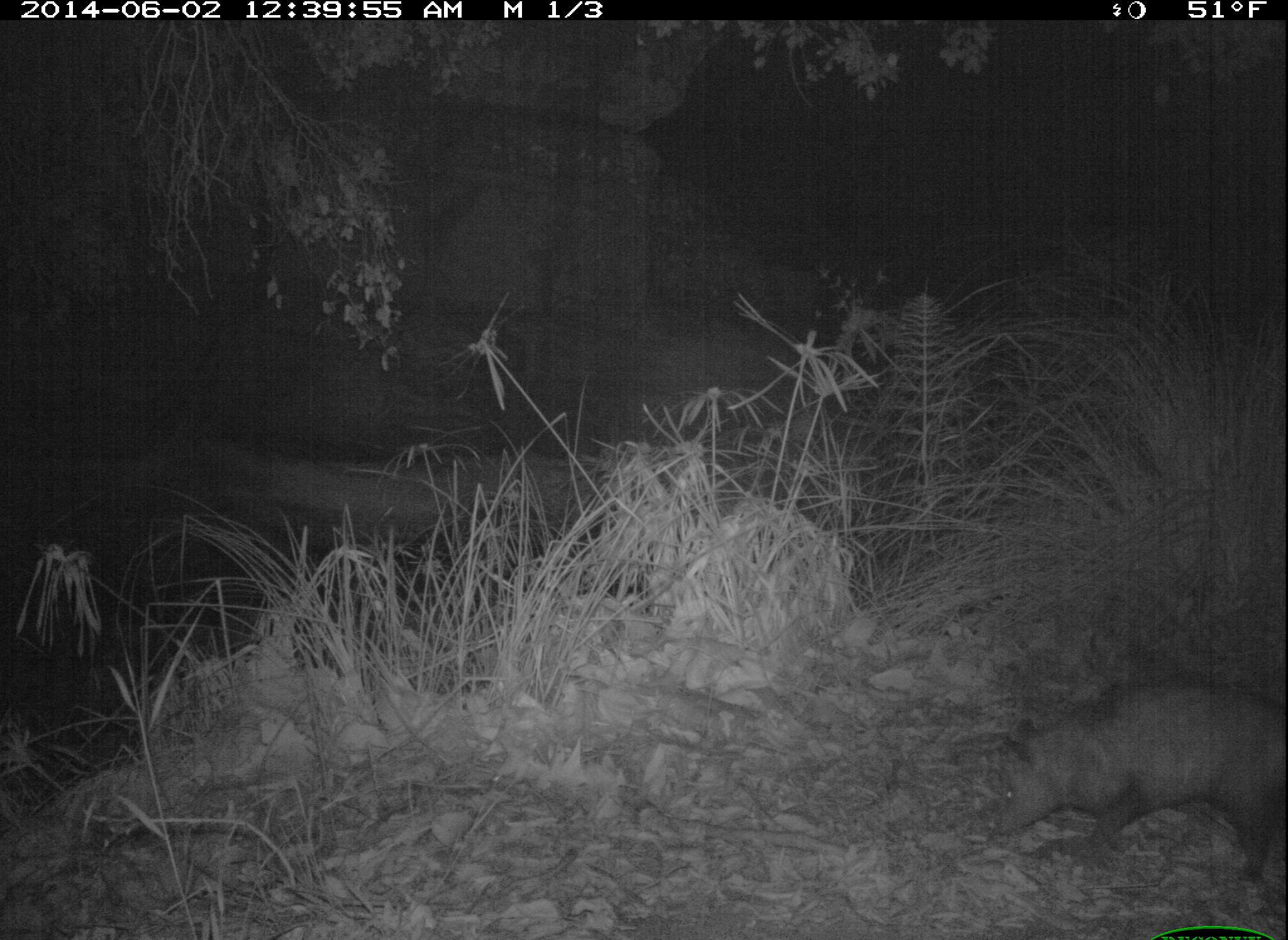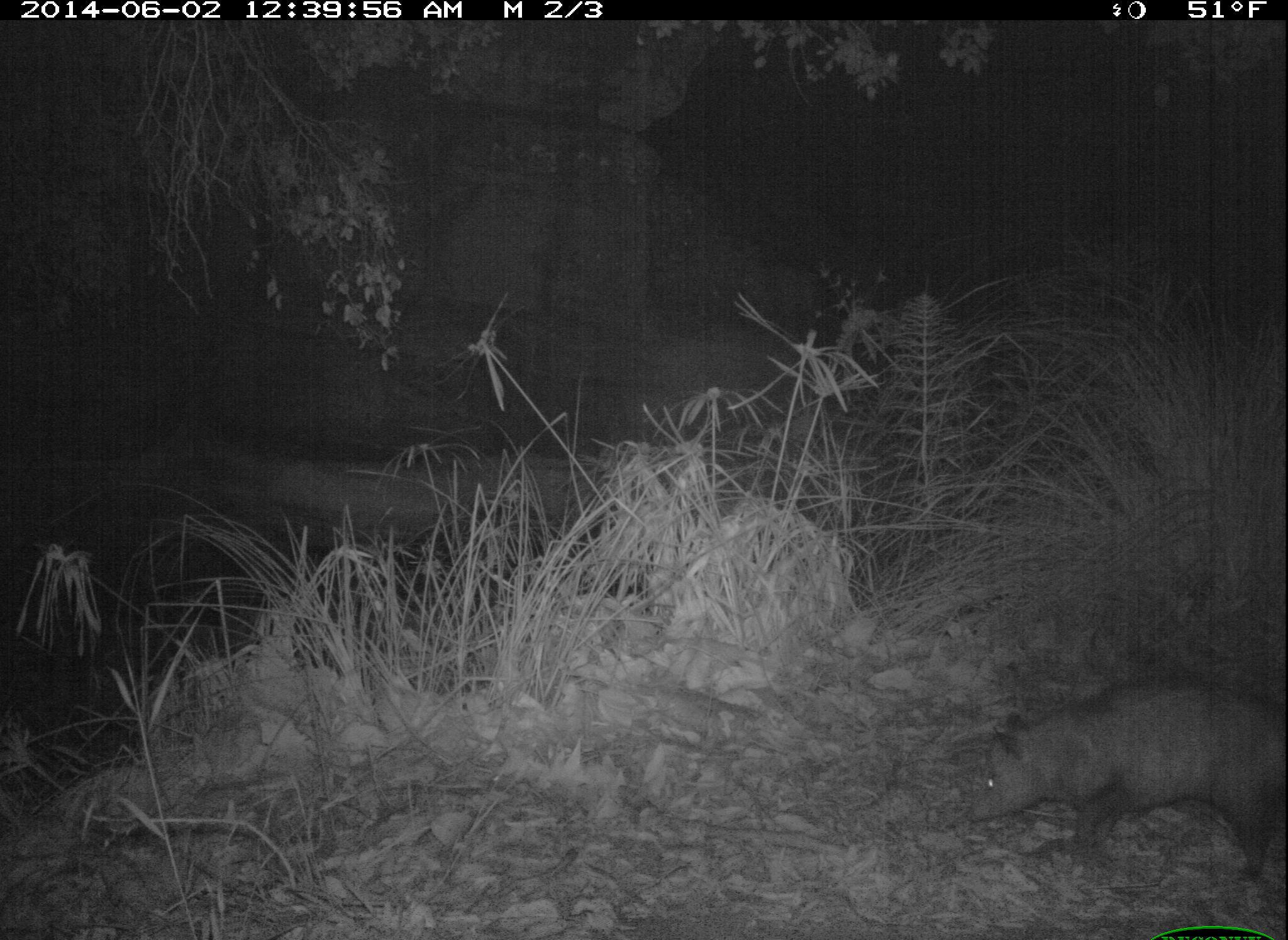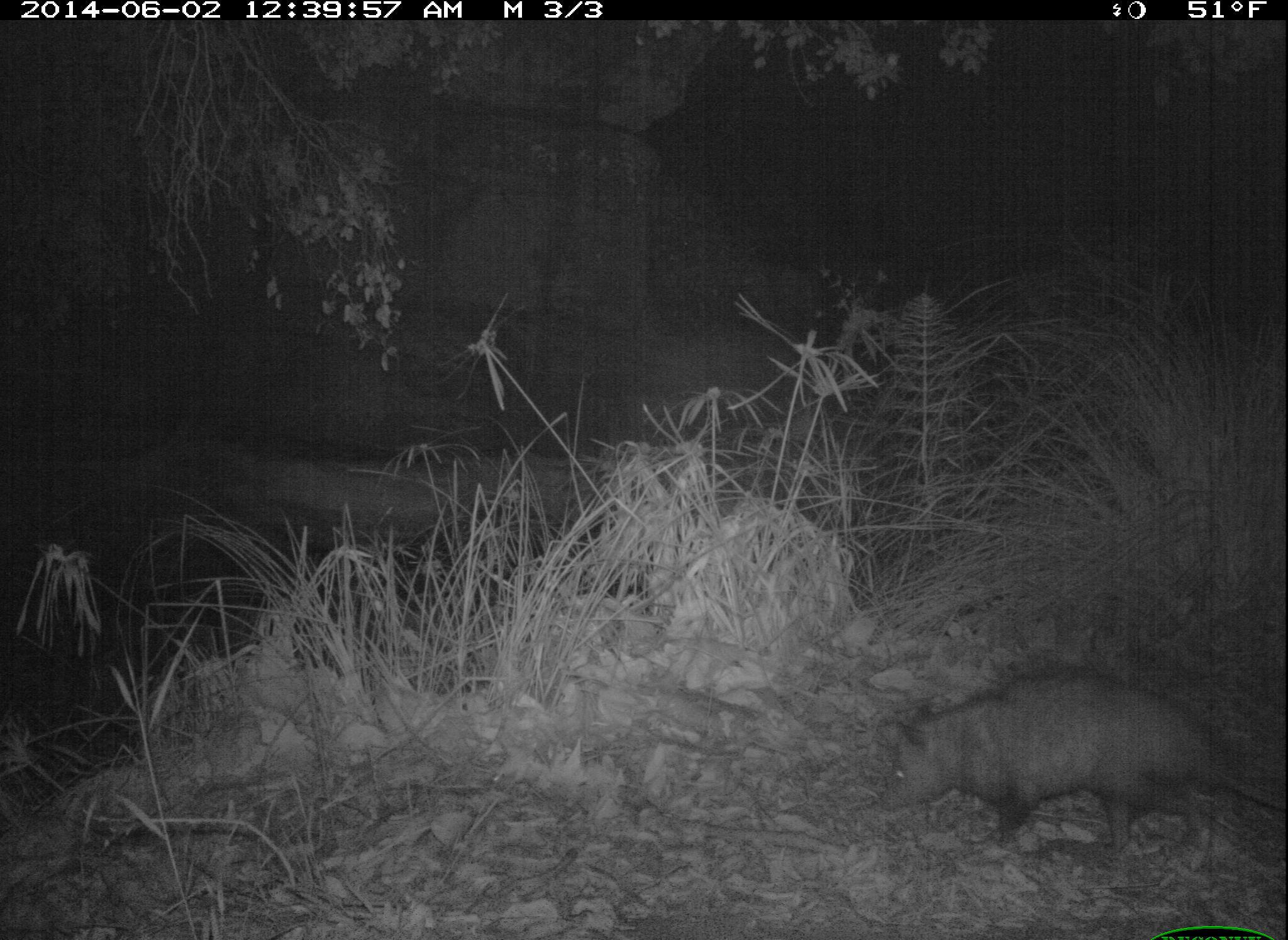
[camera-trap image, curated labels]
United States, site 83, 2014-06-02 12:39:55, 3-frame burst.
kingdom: Animalia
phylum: Chordata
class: Mammalia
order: Didelphimorphia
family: Didelphidae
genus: Didelphis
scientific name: Didelphis virginiana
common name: virginia opossum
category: opossum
Opossum (virginia opossum) (Didelphis virginiana).